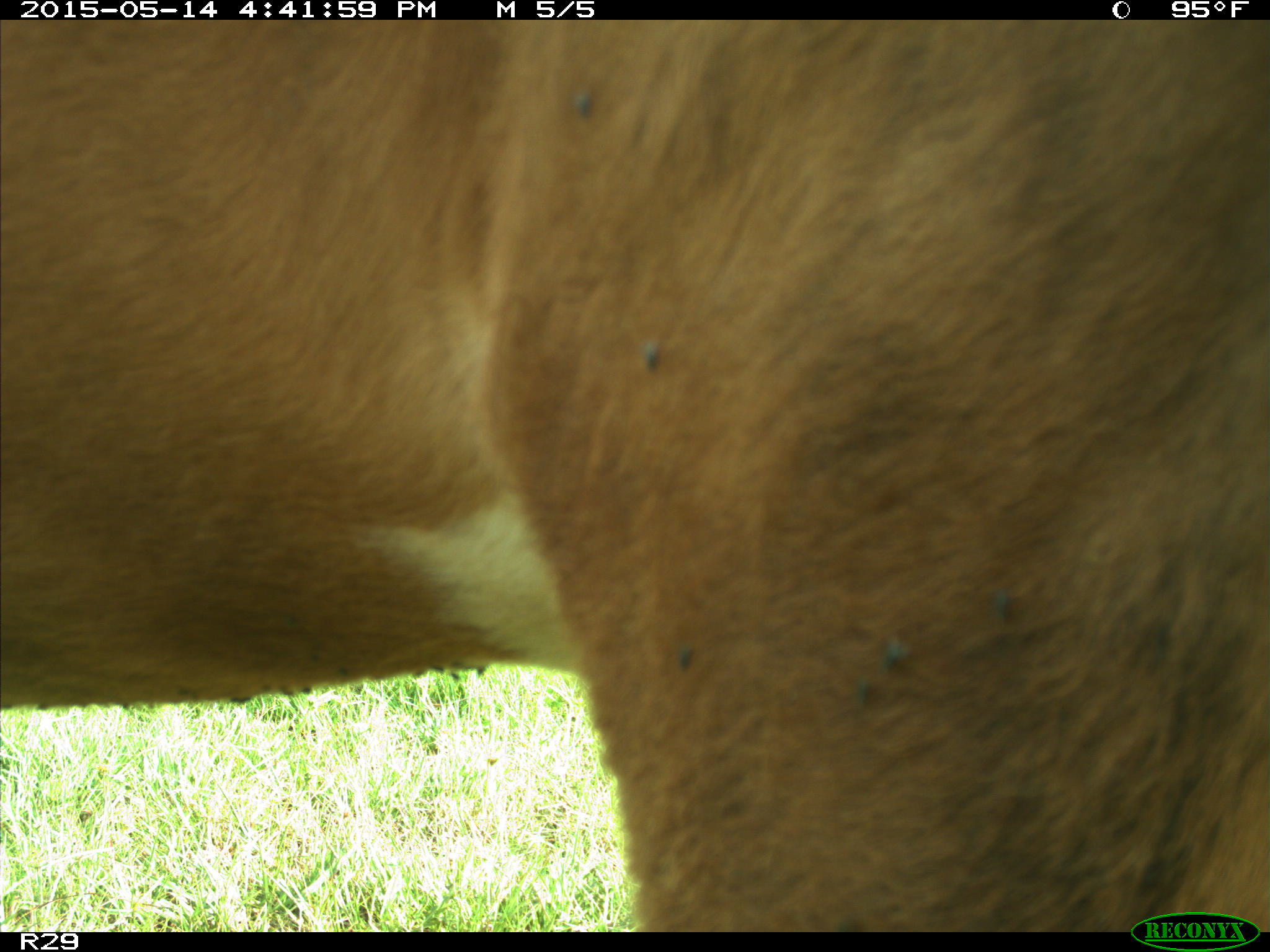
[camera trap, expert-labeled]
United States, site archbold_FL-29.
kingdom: Animalia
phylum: Chordata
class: Mammalia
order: Artiodactyla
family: Bovidae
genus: Bos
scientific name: Bos taurus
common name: domestic cow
Bos taurus (domestic cow).